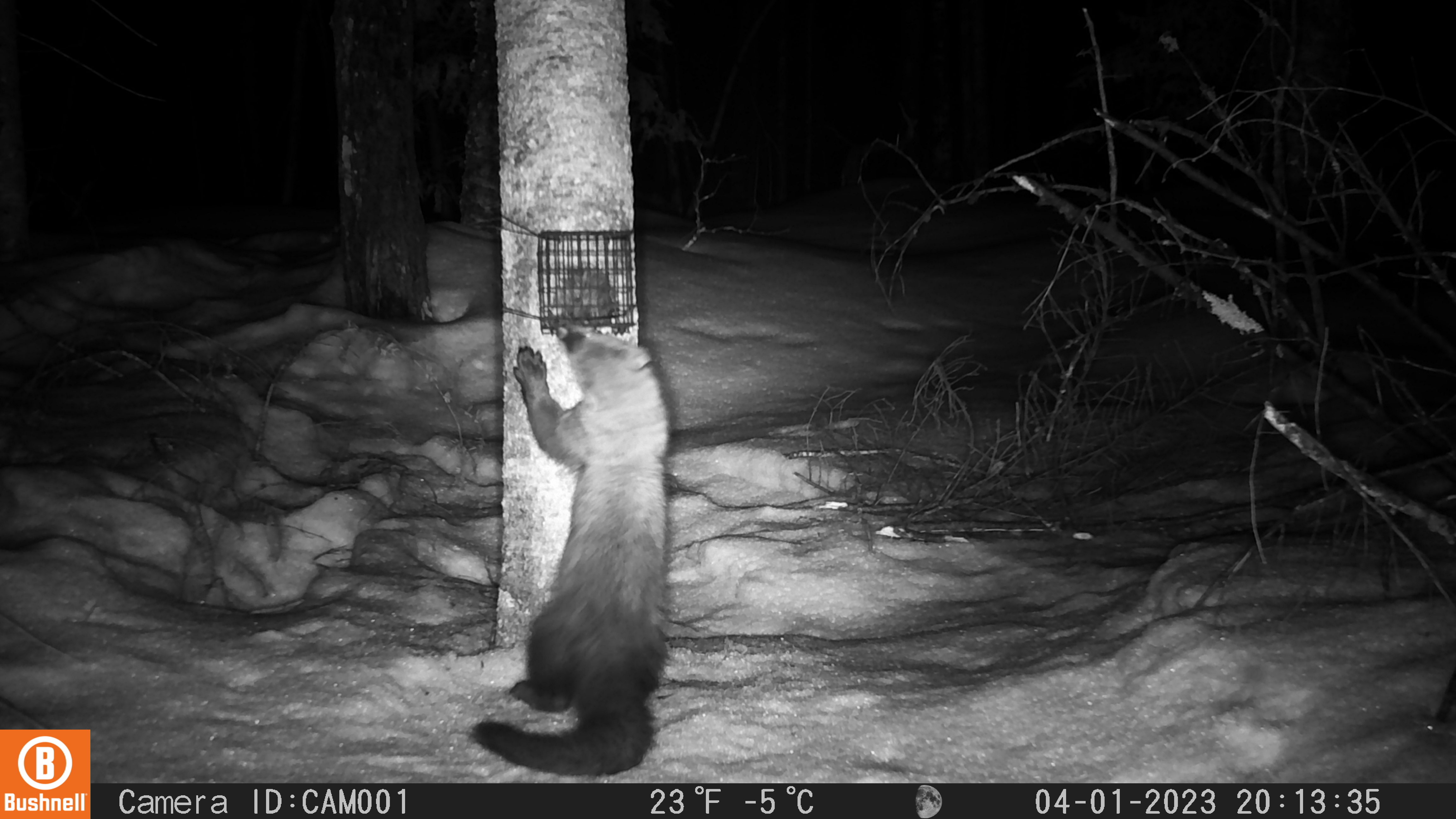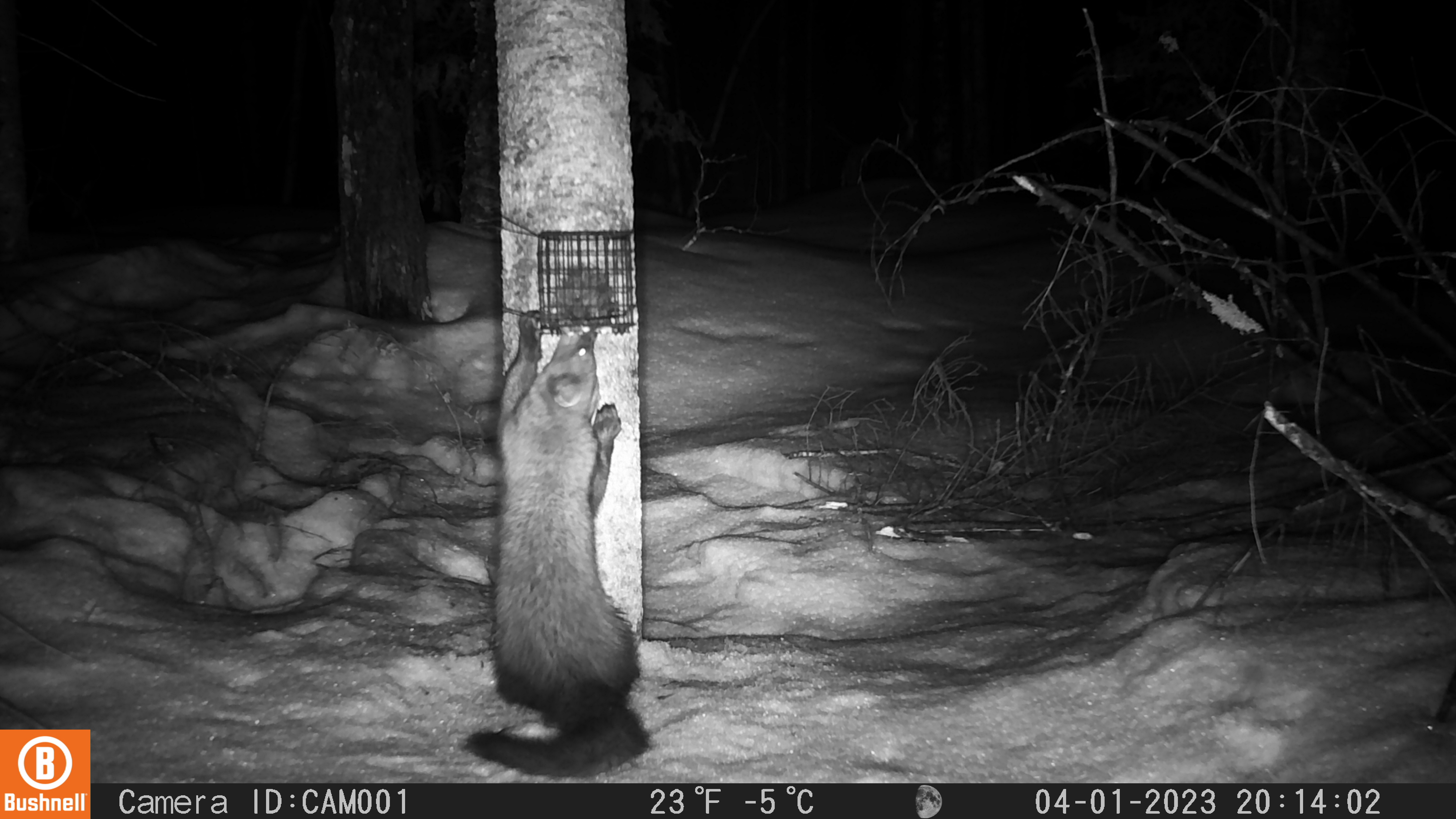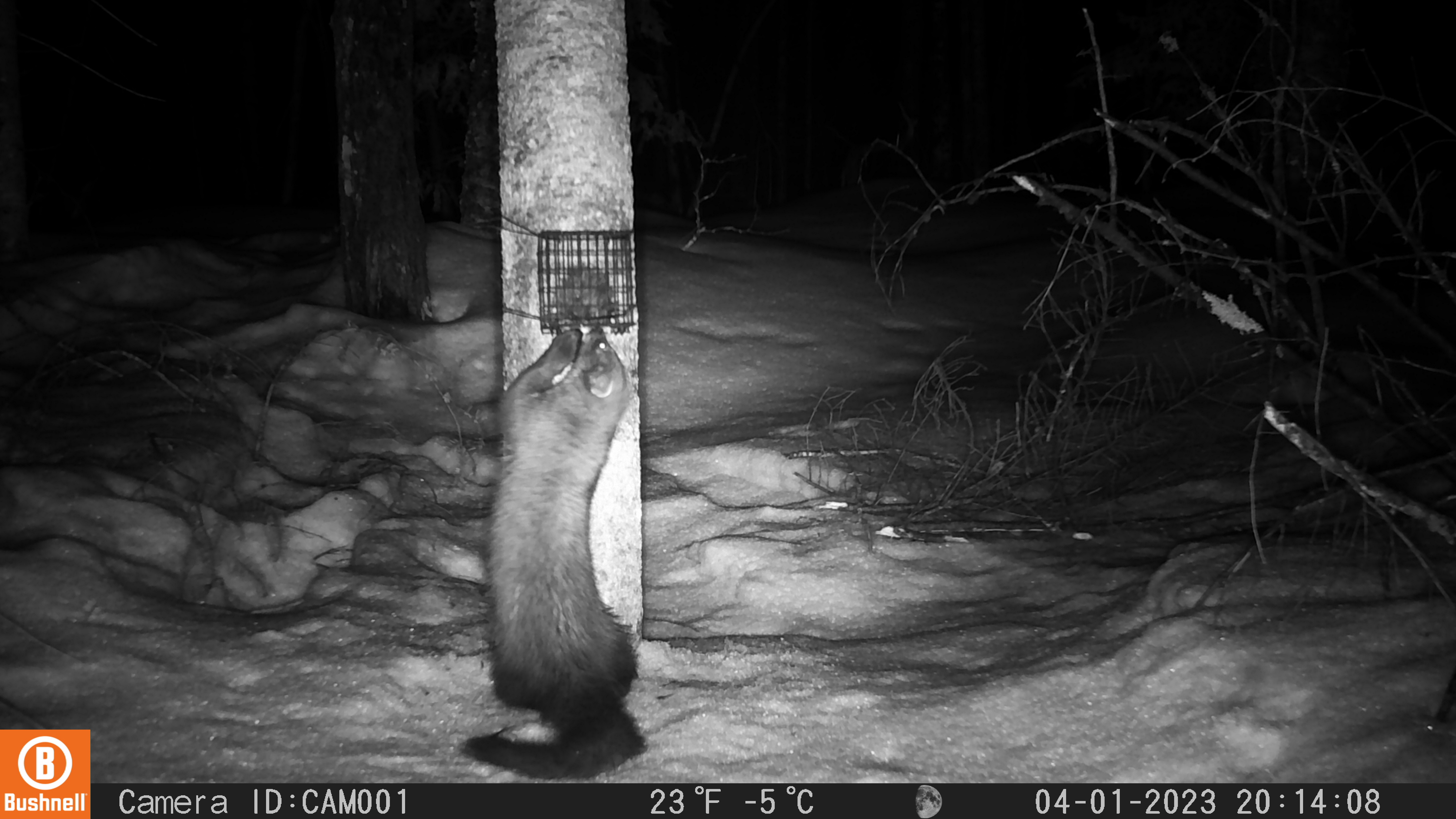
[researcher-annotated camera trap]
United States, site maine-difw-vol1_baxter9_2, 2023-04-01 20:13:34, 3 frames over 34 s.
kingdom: Animalia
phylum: Chordata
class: Mammalia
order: Carnivora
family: Mustelidae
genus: Pekania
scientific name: Pekania pennanti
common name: fisher